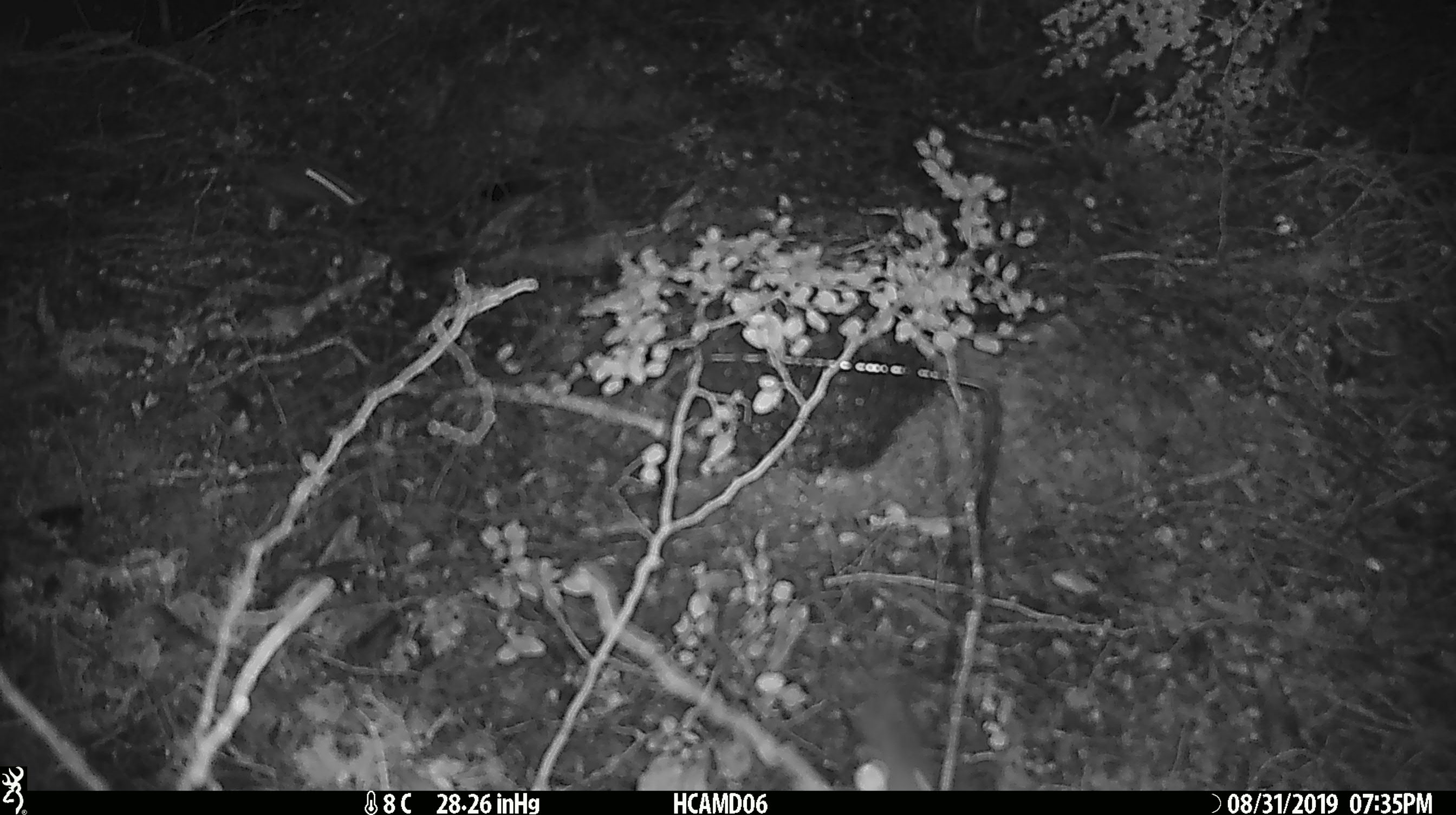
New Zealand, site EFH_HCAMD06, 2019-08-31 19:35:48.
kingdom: Animalia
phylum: Chordata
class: Mammalia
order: Rodentia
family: Muridae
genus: Mus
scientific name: Mus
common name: mouse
Mouse (Mus).